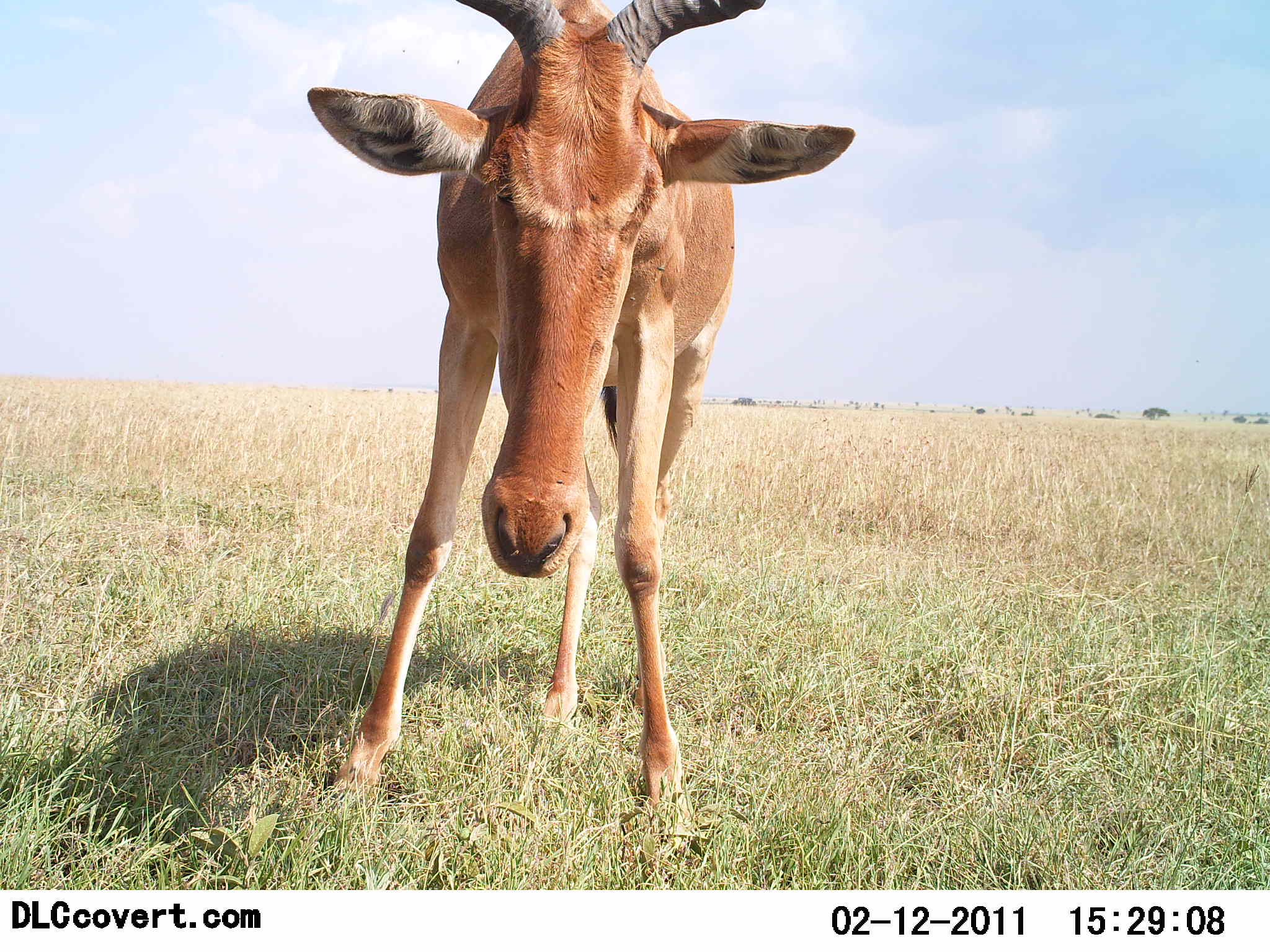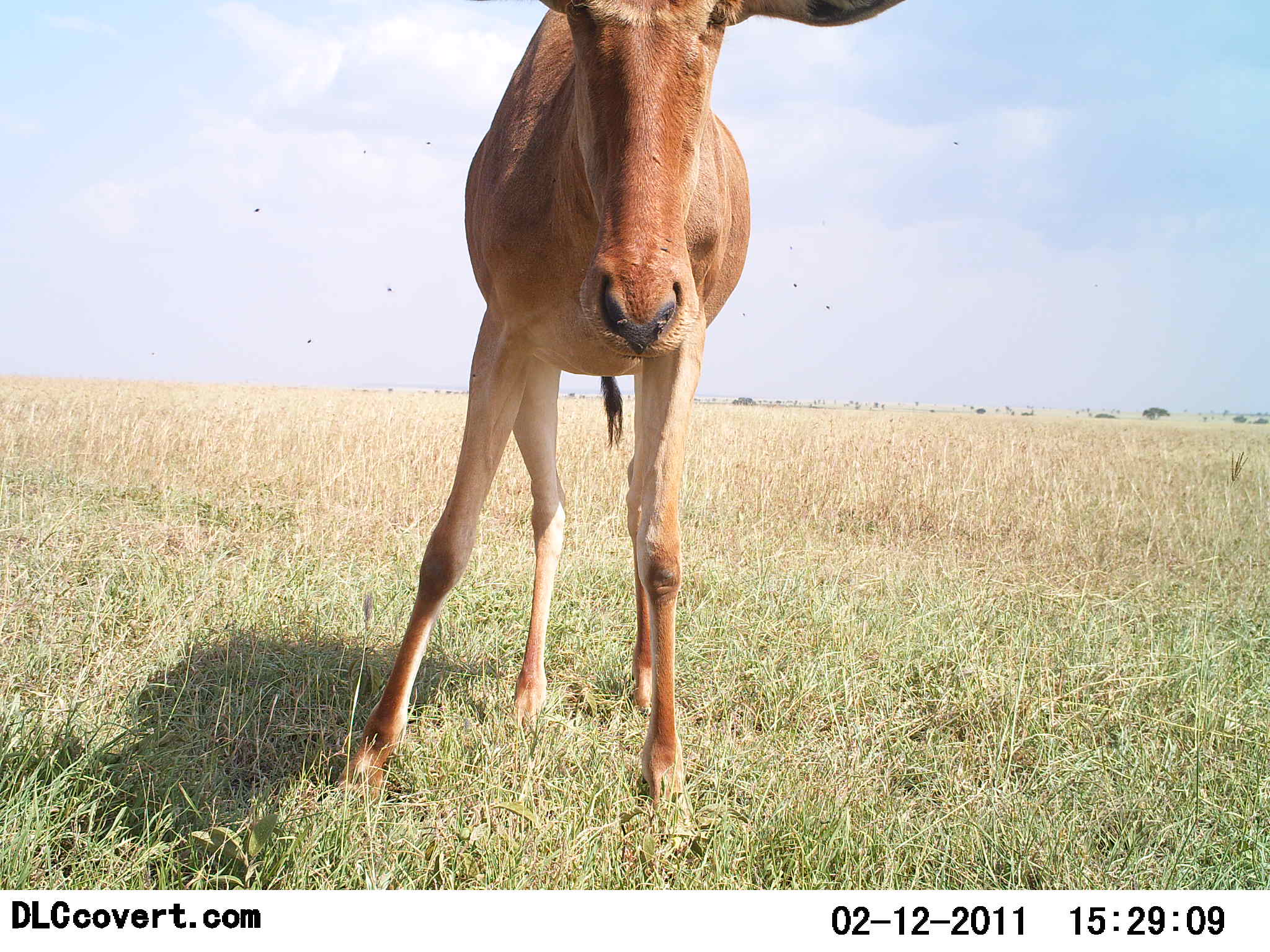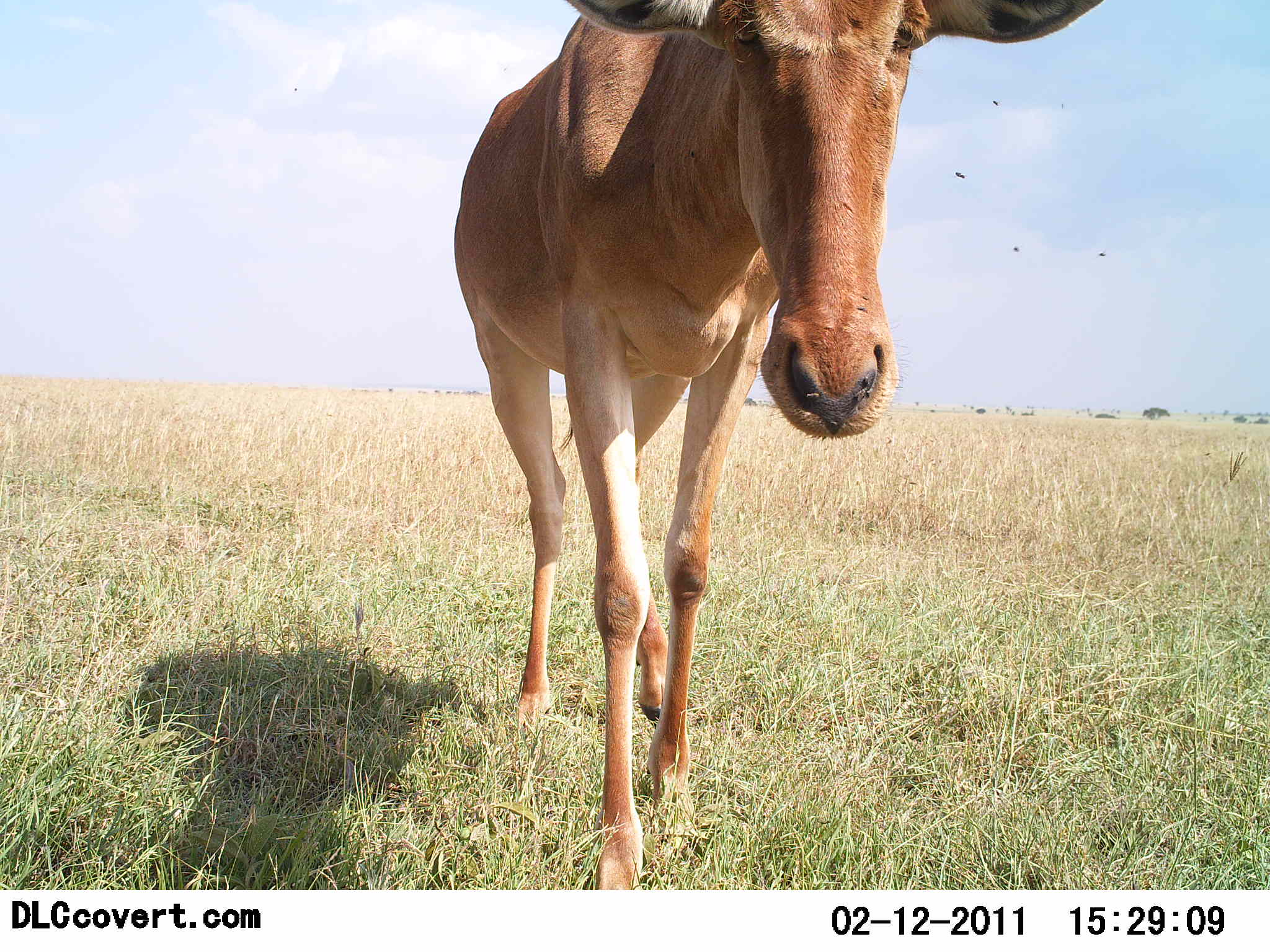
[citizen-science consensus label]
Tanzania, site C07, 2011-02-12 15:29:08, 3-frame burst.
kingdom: Animalia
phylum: Chordata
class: Mammalia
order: Artiodactyla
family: Bovidae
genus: Alcelaphus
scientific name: Alcelaphus buselaphus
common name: hartebeest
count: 1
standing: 67%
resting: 0%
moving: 25%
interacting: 17%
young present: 0%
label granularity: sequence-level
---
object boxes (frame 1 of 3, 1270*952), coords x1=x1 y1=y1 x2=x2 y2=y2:
animal: x1=302 y1=0 x2=856 y2=843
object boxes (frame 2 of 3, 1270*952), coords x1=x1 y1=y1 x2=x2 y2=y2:
animal: x1=322 y1=1 x2=907 y2=835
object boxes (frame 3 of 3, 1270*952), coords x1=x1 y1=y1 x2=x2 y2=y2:
animal: x1=451 y1=2 x2=1107 y2=523